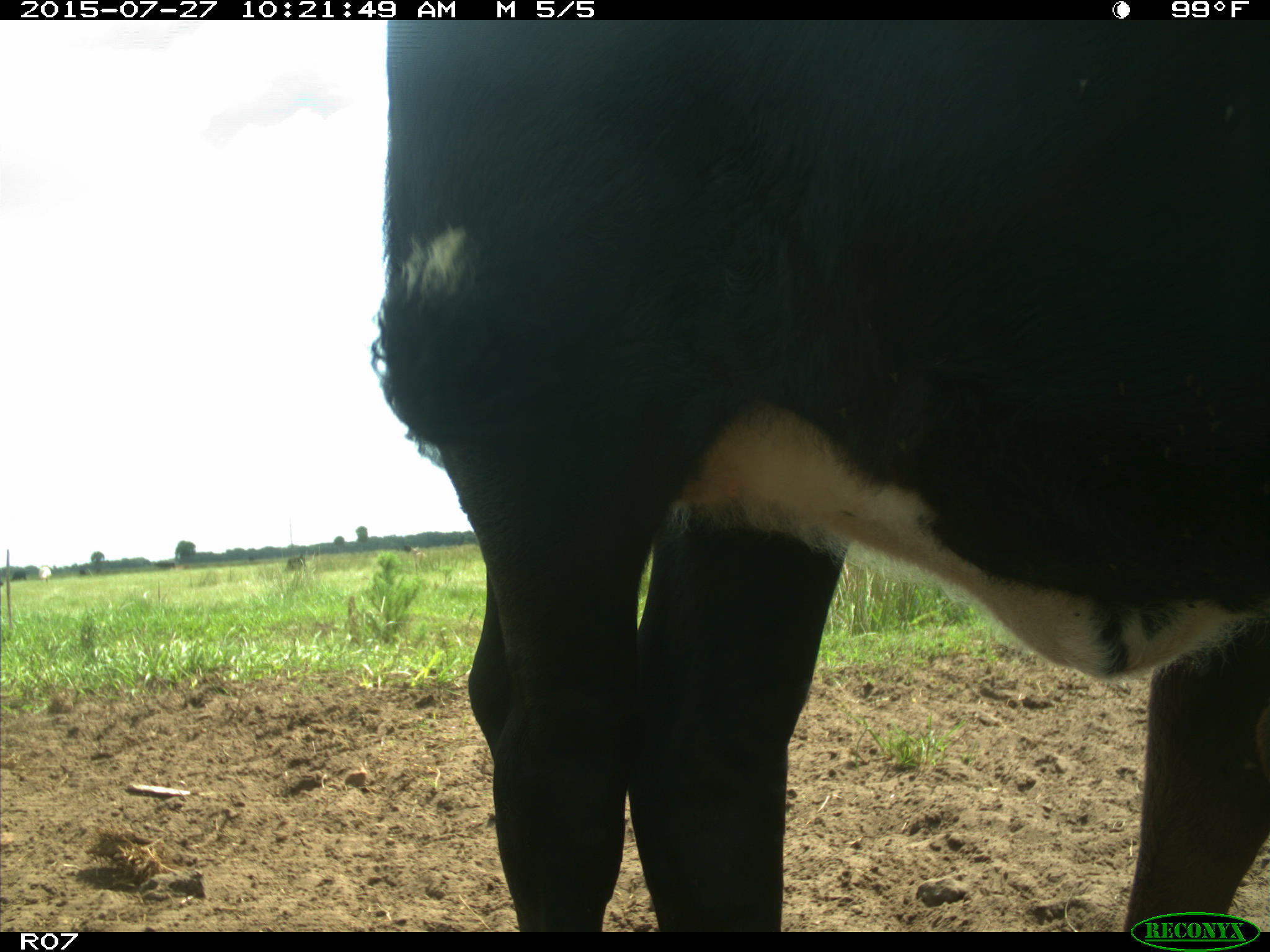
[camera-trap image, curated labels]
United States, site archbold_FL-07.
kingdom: Animalia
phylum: Chordata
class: Mammalia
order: Artiodactyla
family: Bovidae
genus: Bos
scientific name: Bos taurus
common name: domestic cow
Bos taurus (domestic cow).